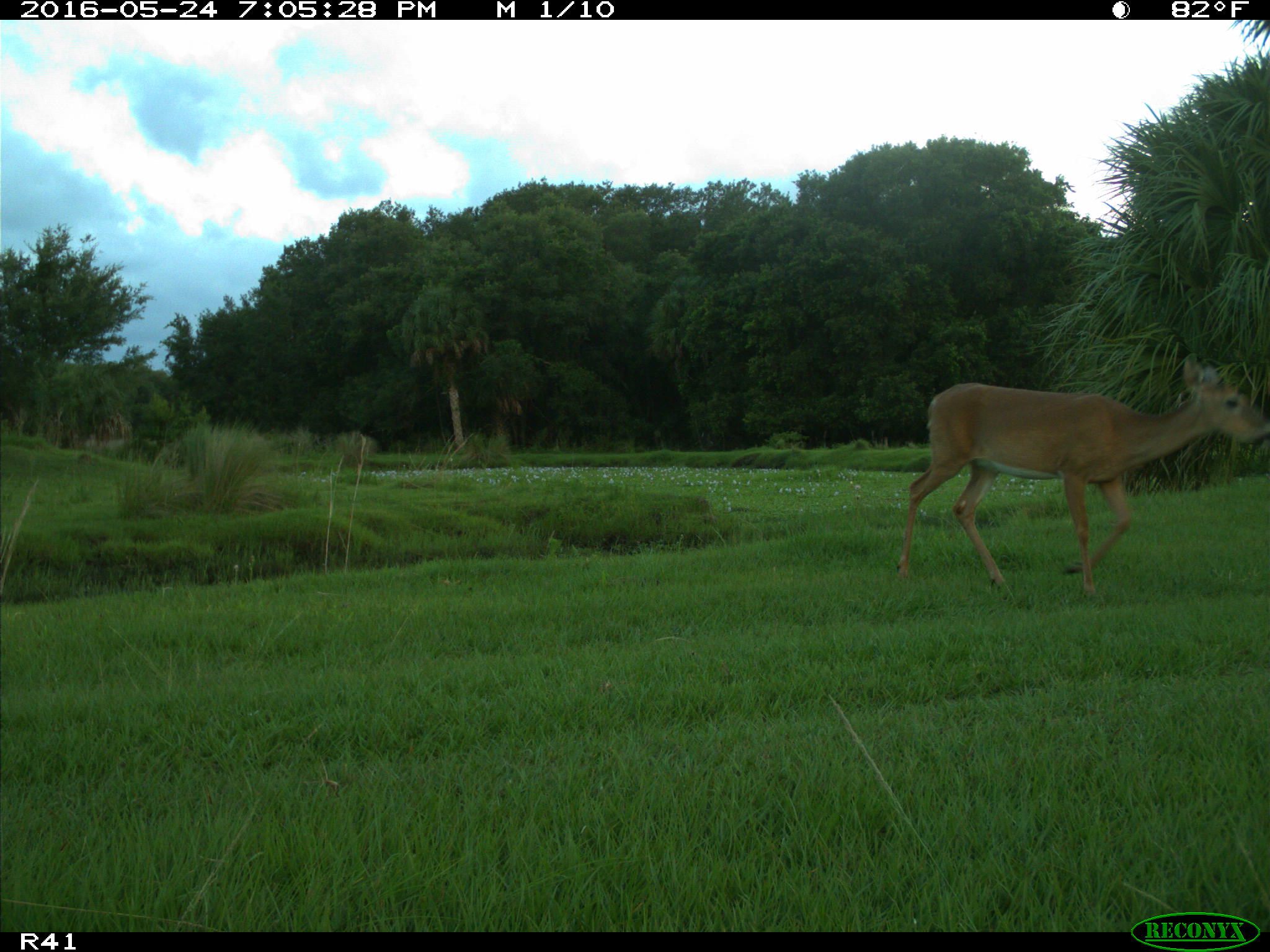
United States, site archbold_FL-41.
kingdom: Animalia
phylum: Chordata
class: Mammalia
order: Artiodactyla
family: Cervidae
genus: Odocoileus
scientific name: Odocoileus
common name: deer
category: unidentified deer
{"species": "unidentified deer (deer) (Odocoileus)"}